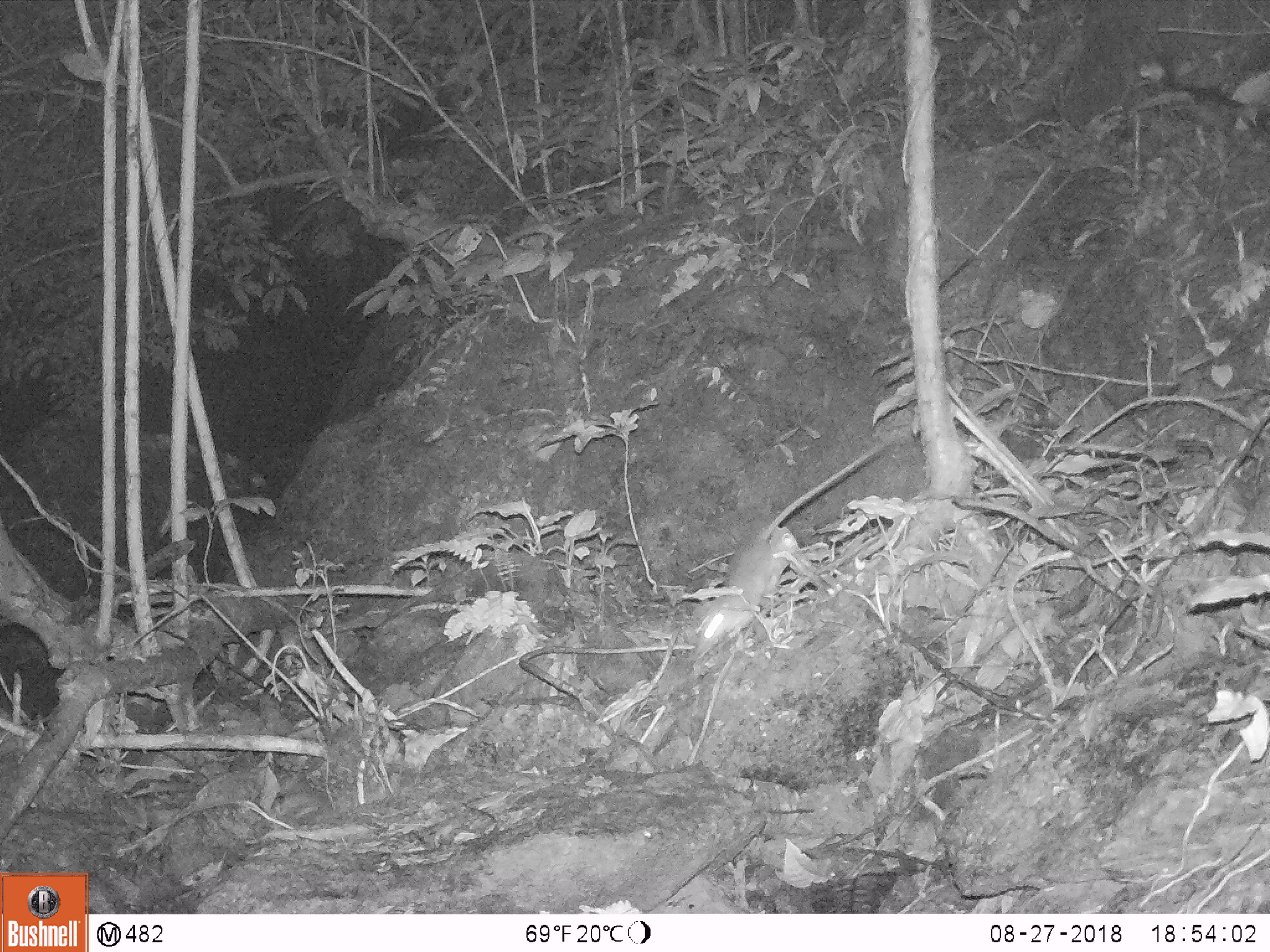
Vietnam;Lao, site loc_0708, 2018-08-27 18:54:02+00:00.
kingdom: Animalia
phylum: Chordata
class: Mammalia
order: Rodentia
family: Muridae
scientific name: Muridae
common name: old-world mice and rats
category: unidentified murid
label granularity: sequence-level